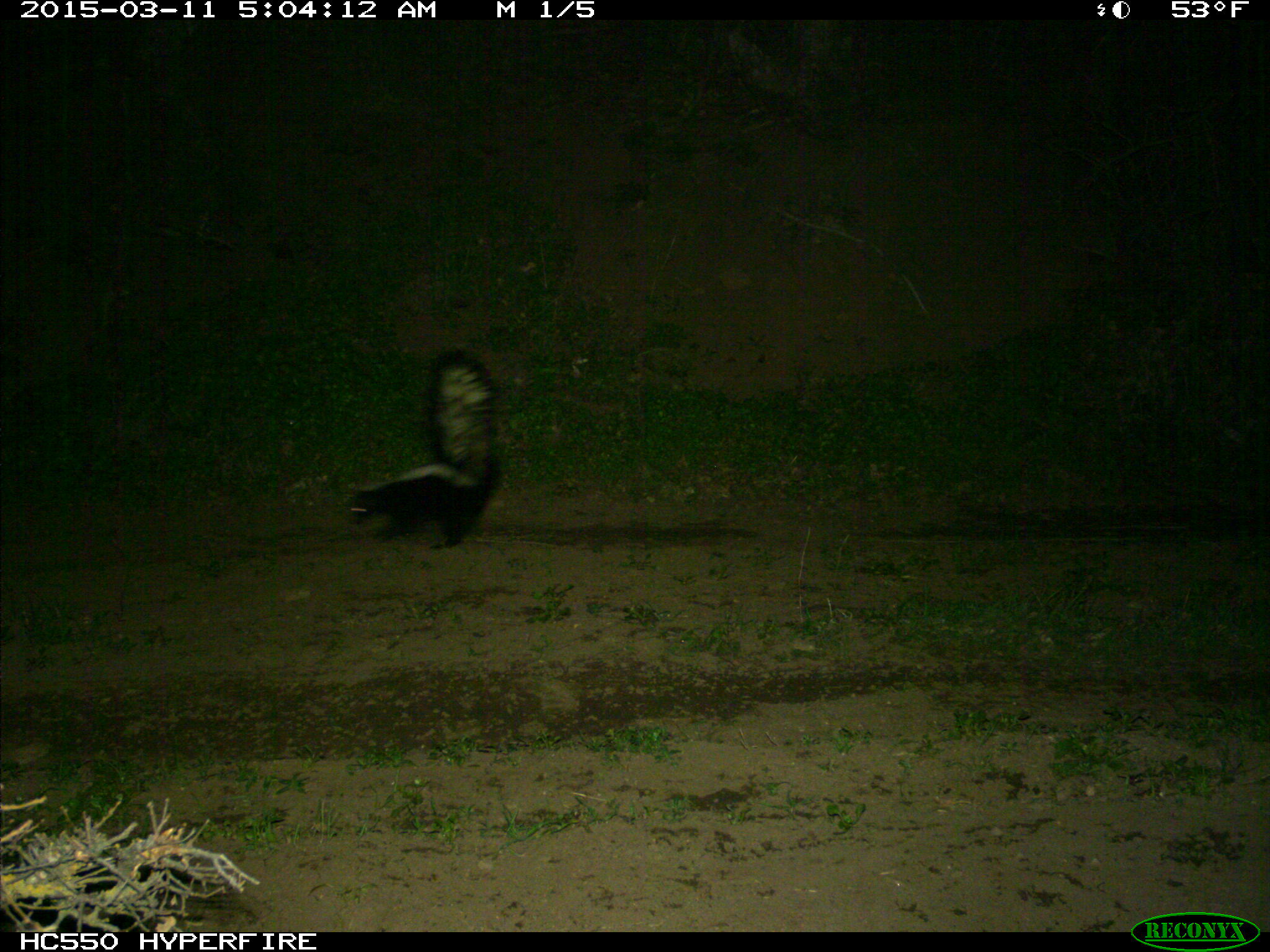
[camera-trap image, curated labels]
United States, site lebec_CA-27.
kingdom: Animalia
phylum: Chordata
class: Mammalia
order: Carnivora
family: Mephitidae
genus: Mephitis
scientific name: Mephitis mephitis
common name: striped skunk